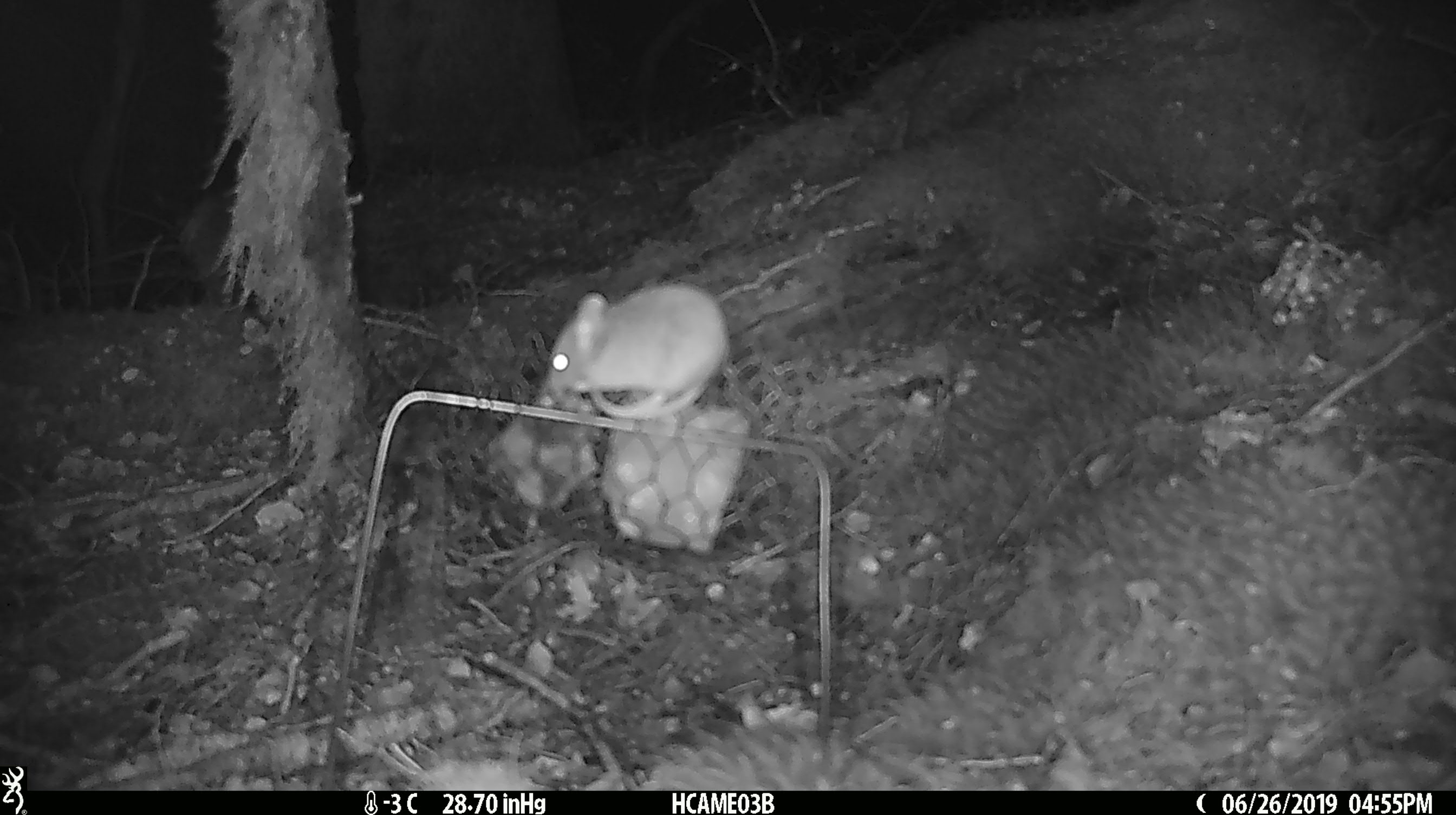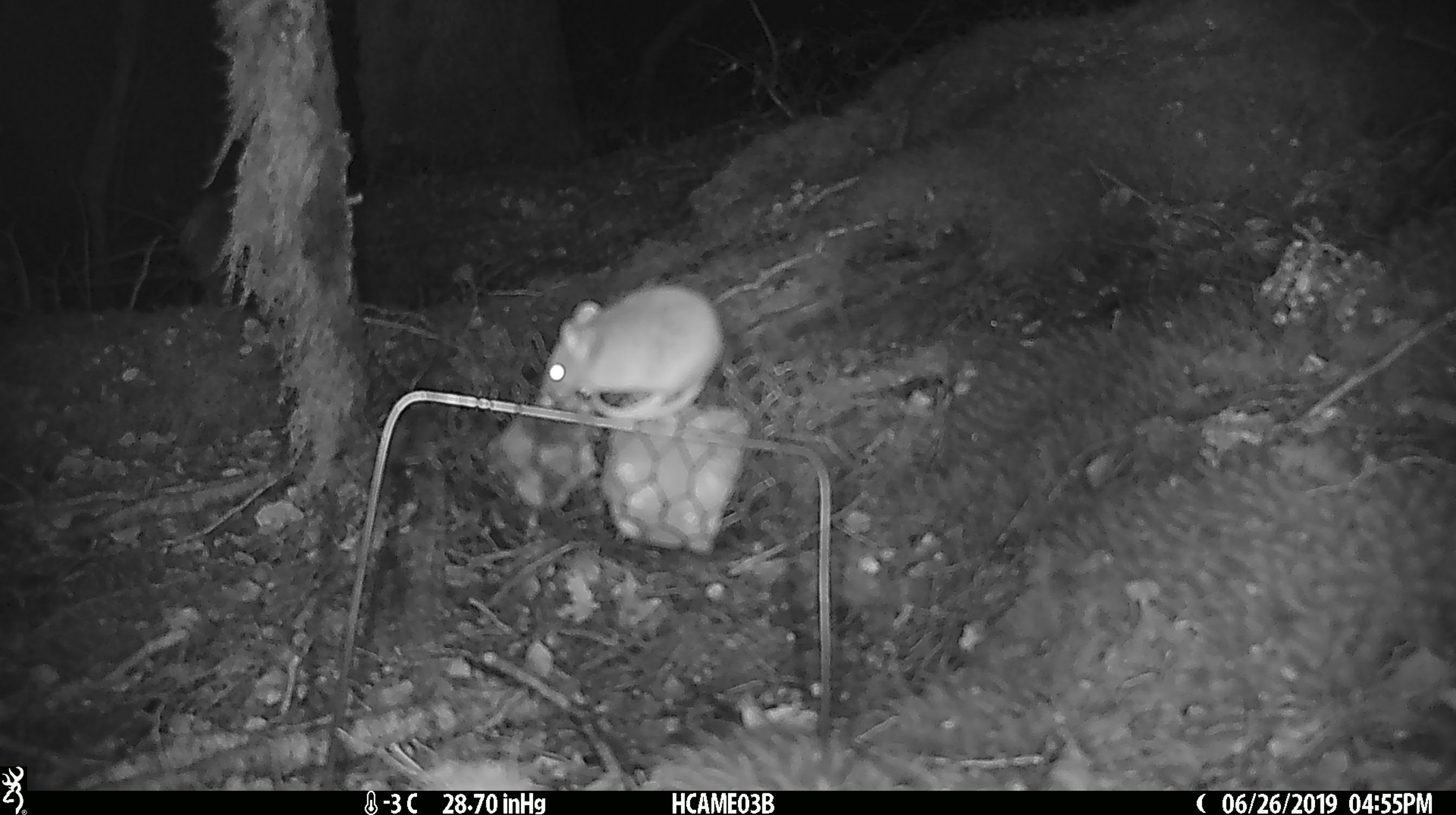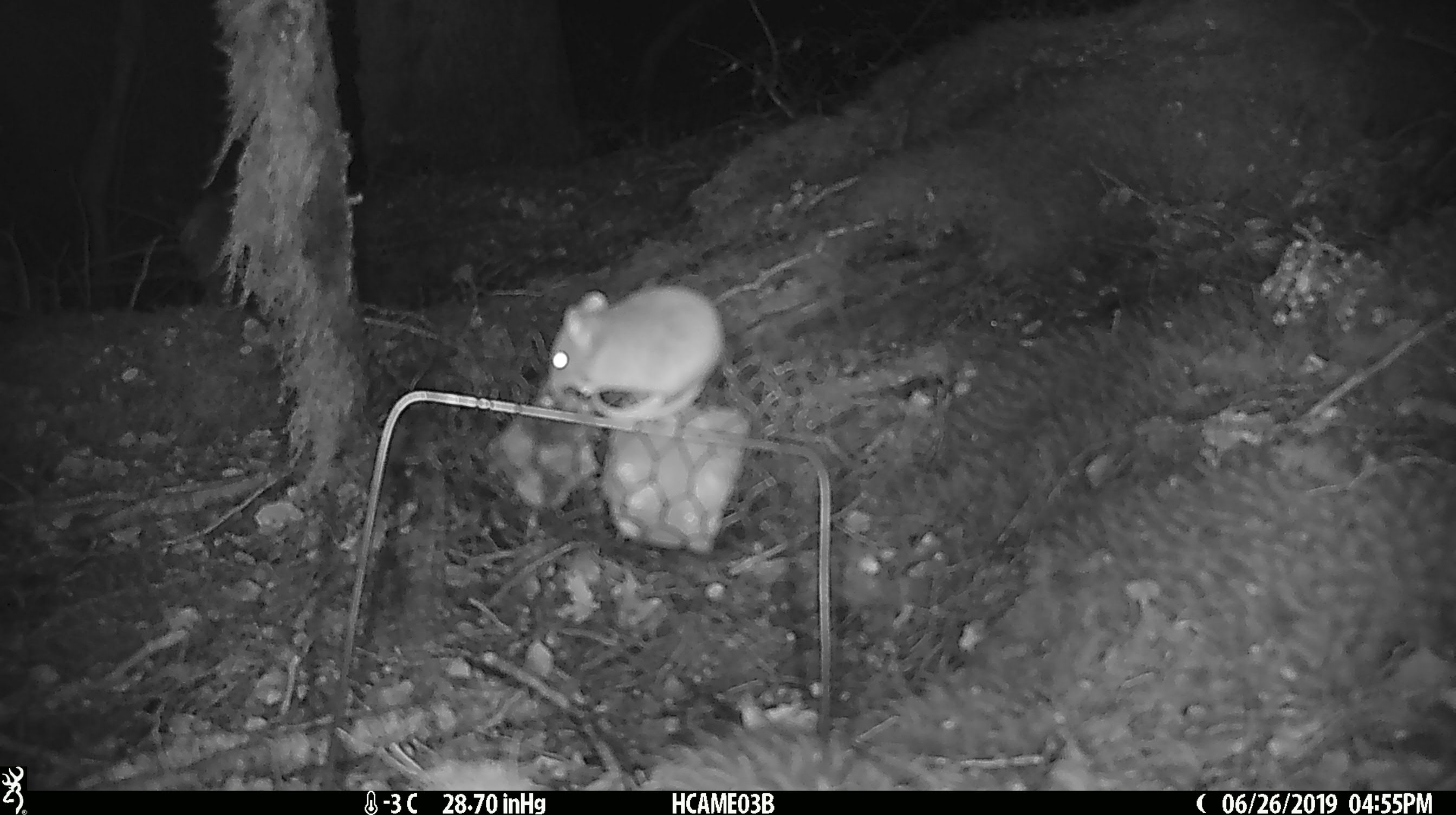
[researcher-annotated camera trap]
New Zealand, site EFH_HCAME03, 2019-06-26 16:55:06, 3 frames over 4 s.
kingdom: Animalia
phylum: Chordata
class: Mammalia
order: Rodentia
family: Muridae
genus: Mus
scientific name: Mus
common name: mouse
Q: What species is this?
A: Mouse (Mus).